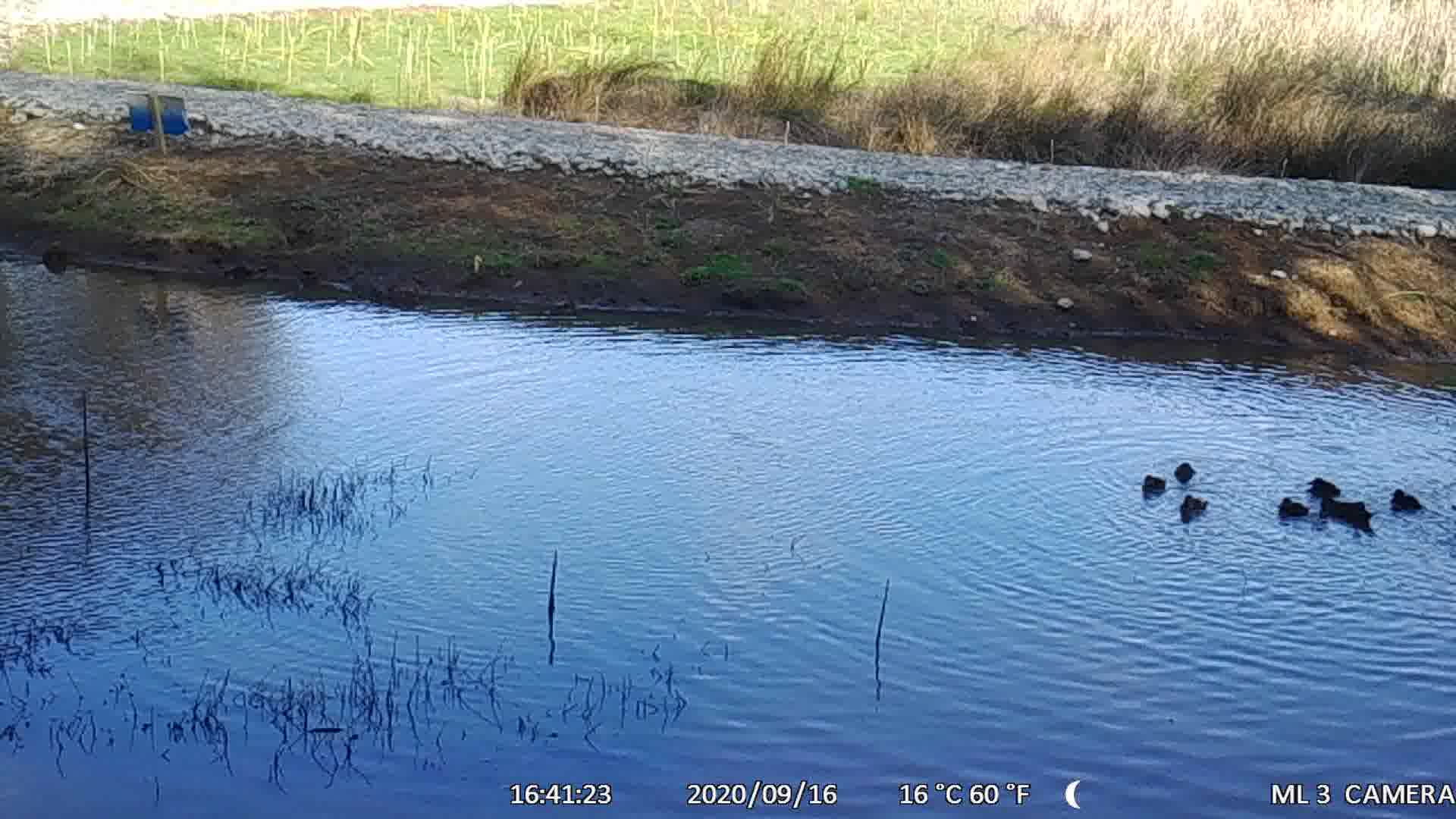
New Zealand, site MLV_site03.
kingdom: Animalia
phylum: Chordata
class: Aves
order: Anseriformes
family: Anatidae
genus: Anas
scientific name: Anas chlorotis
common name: brown teal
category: pateke